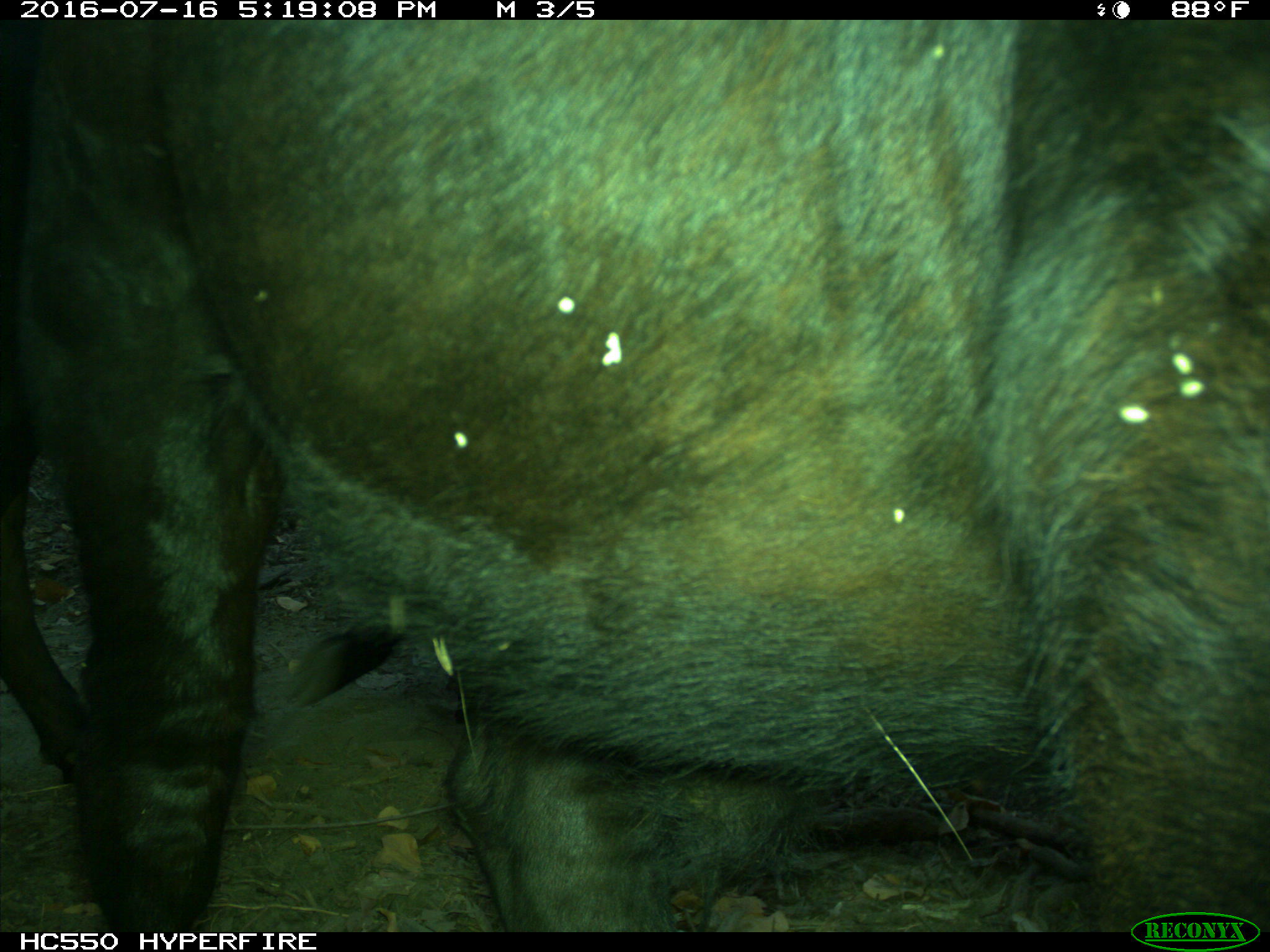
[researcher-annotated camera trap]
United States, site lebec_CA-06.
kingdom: Animalia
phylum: Chordata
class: Mammalia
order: Artiodactyla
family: Bovidae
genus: Bos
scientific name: Bos taurus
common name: domestic cow